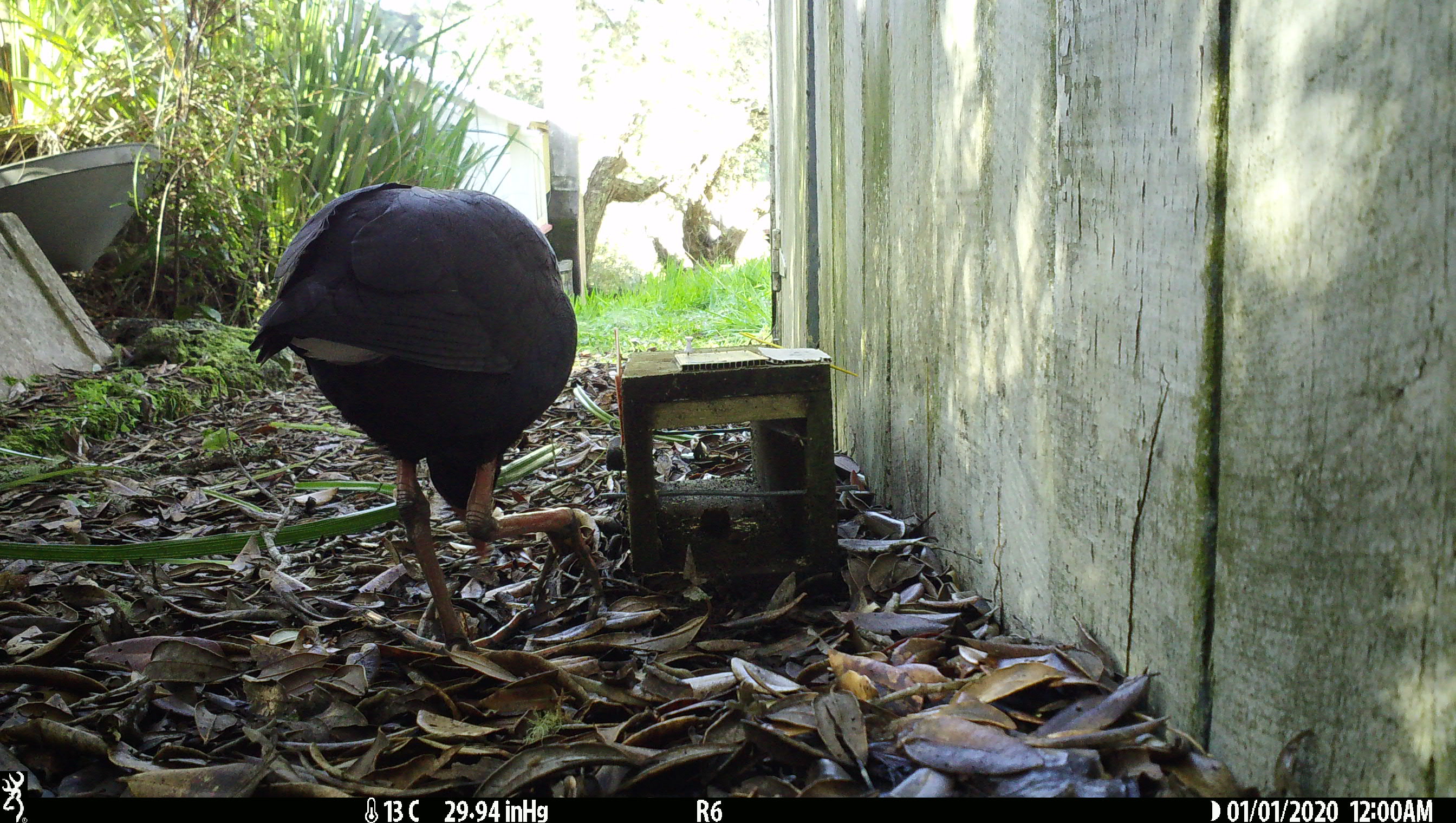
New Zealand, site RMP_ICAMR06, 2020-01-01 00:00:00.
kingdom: Animalia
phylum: Chordata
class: Aves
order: Gruiformes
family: Rallidae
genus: Porphyrio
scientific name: Porphyrio melanotus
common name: australasian swamphen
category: pukeko